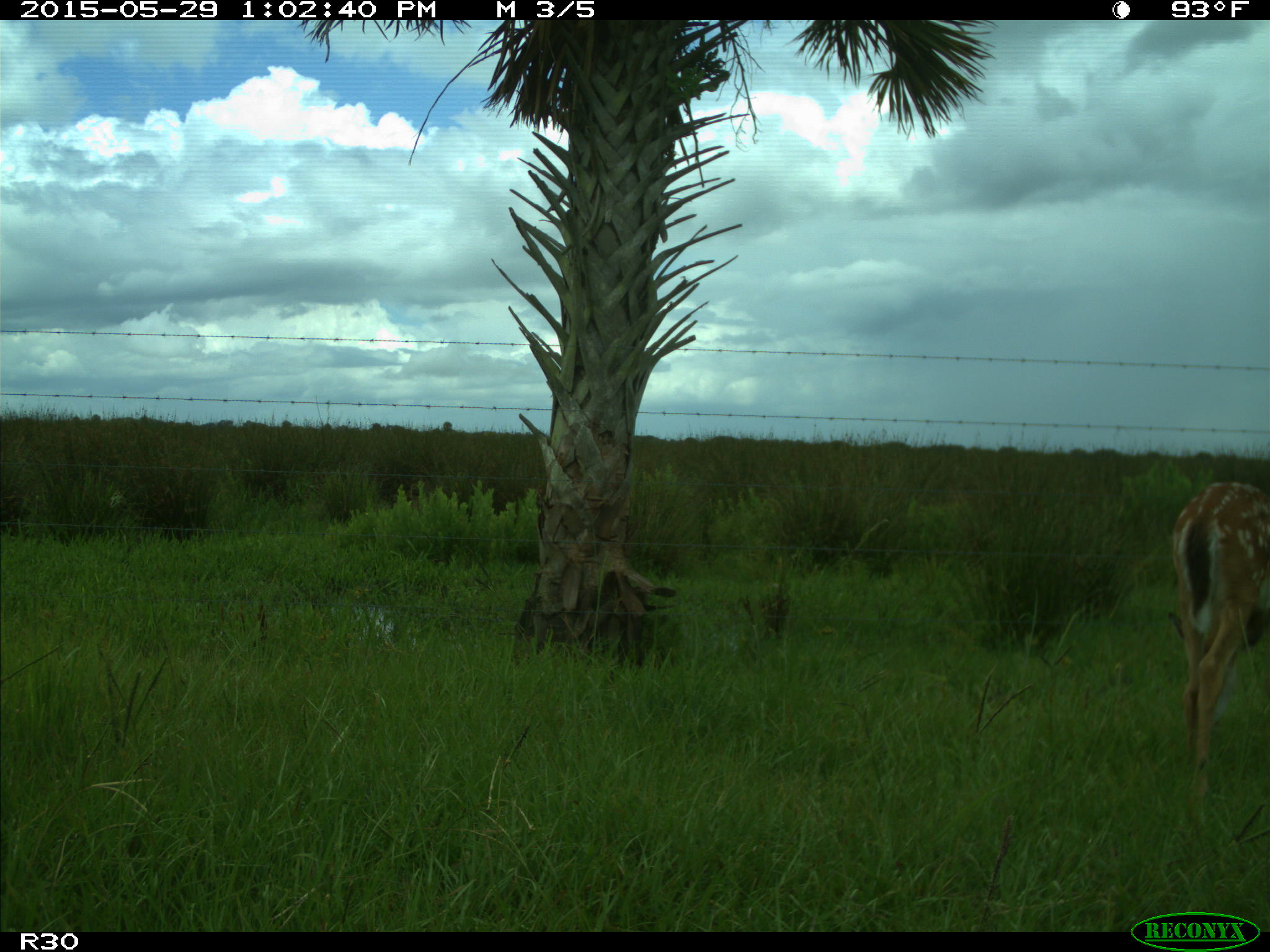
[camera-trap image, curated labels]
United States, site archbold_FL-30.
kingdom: Animalia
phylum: Chordata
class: Mammalia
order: Artiodactyla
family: Cervidae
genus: Odocoileus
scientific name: Odocoileus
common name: deer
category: unidentified deer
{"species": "unidentified deer (deer) (Odocoileus)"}